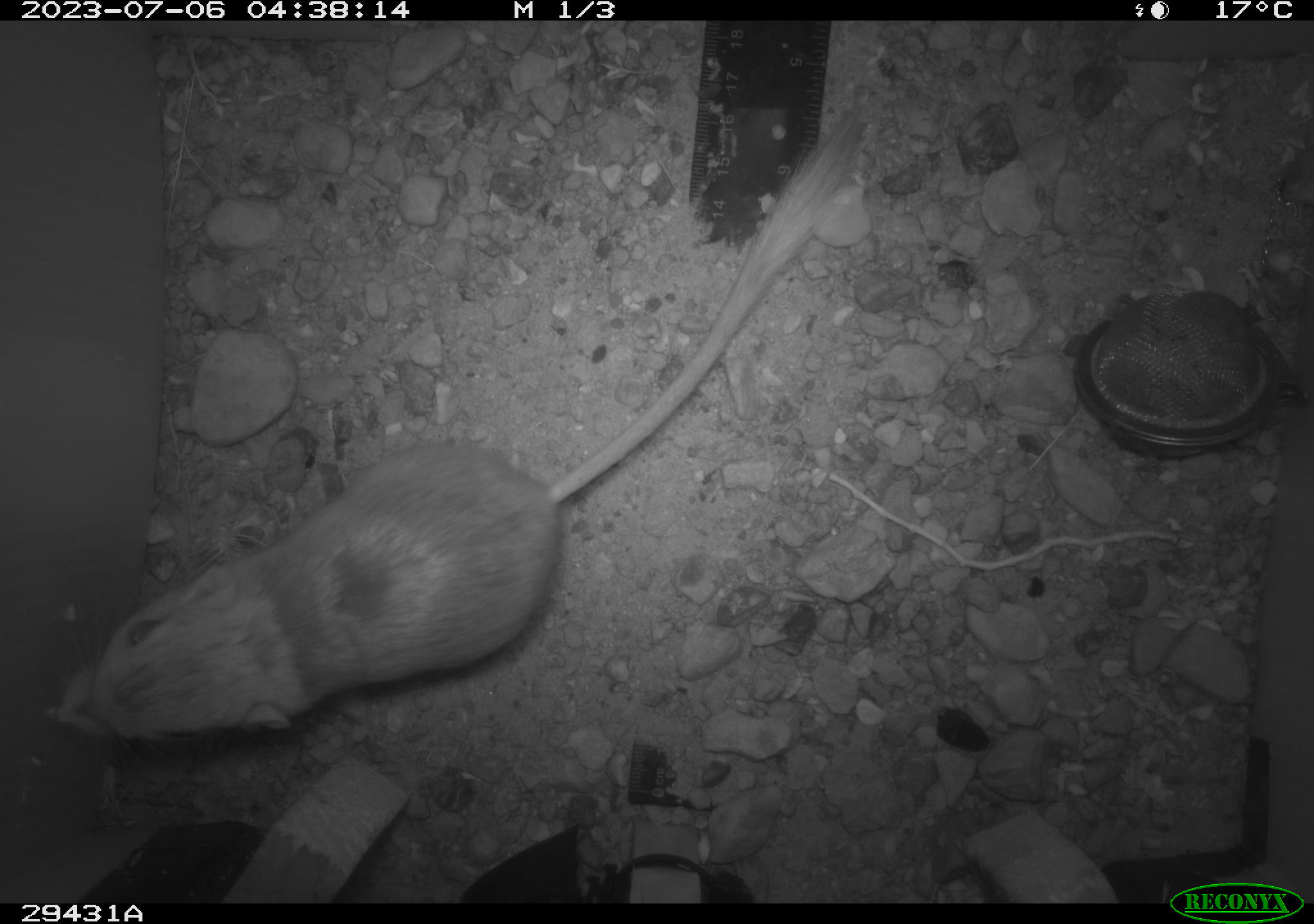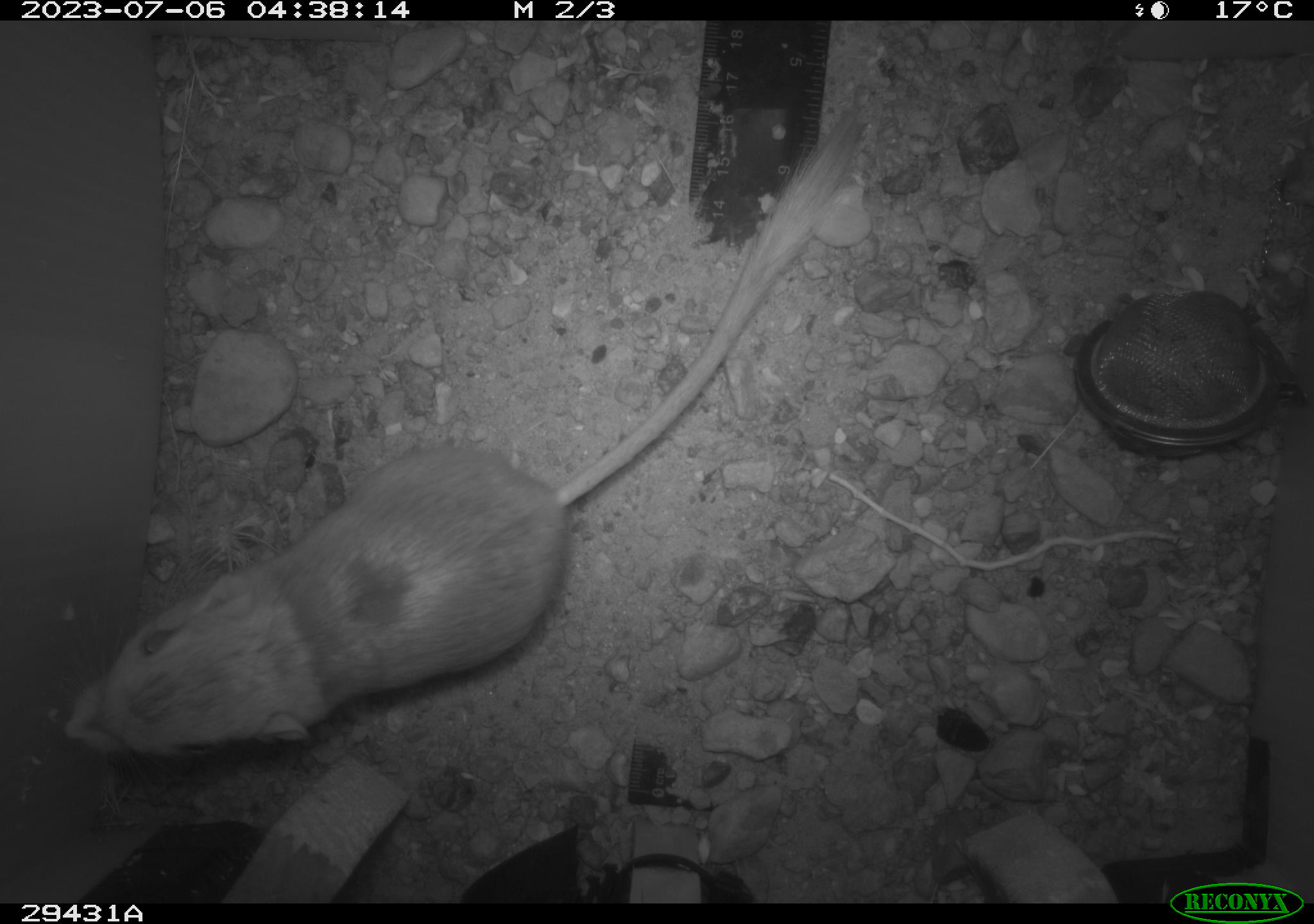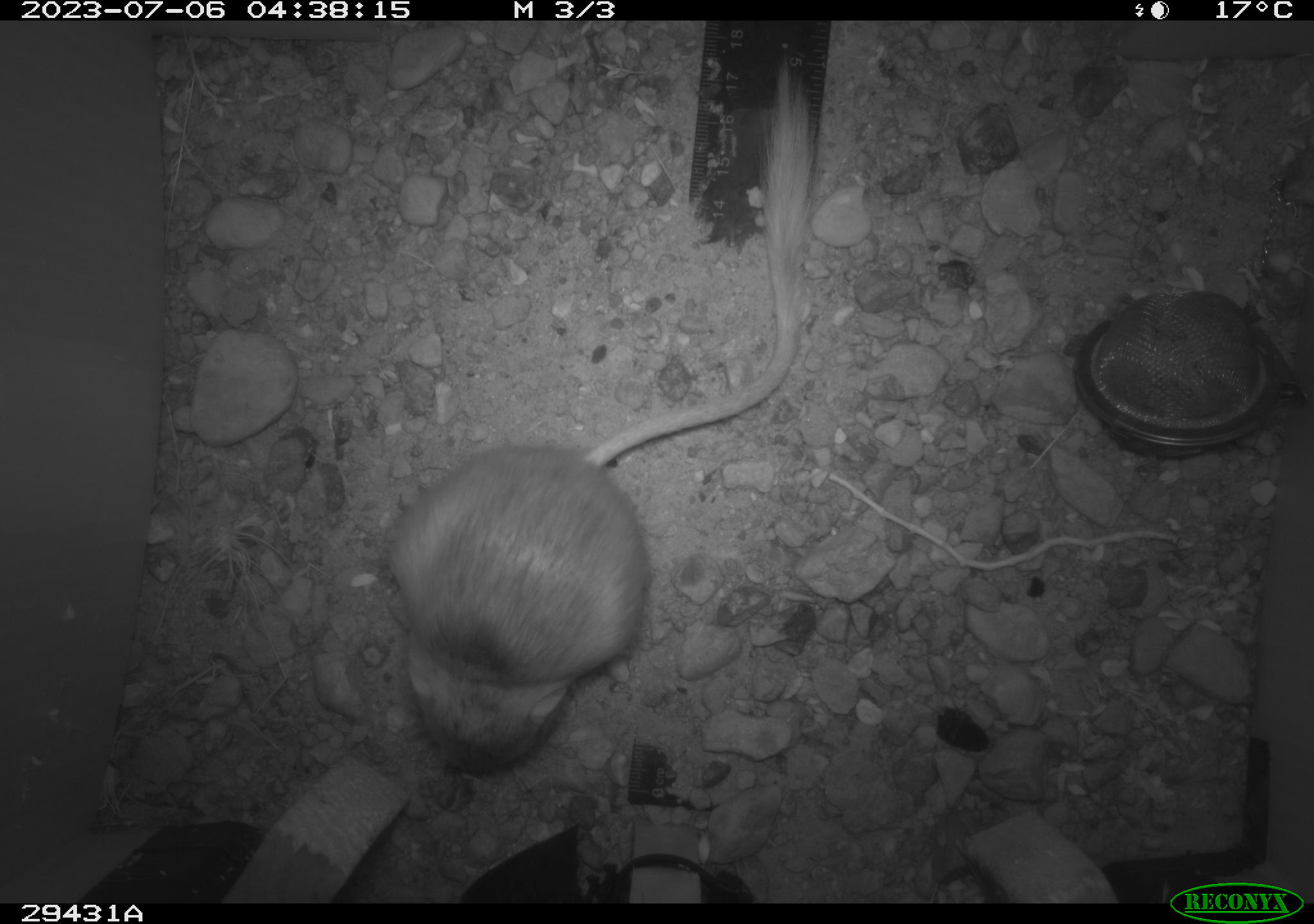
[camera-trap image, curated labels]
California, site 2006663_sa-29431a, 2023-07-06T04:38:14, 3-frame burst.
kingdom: Animalia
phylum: Chordata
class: Mammalia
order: Rodentia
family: Heteromyidae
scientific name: Heteromyidae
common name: kangaroo rats and pocket mice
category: heteromyidae family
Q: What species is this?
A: Heteromyidae family (kangaroo rats and pocket mice) (Heteromyidae).